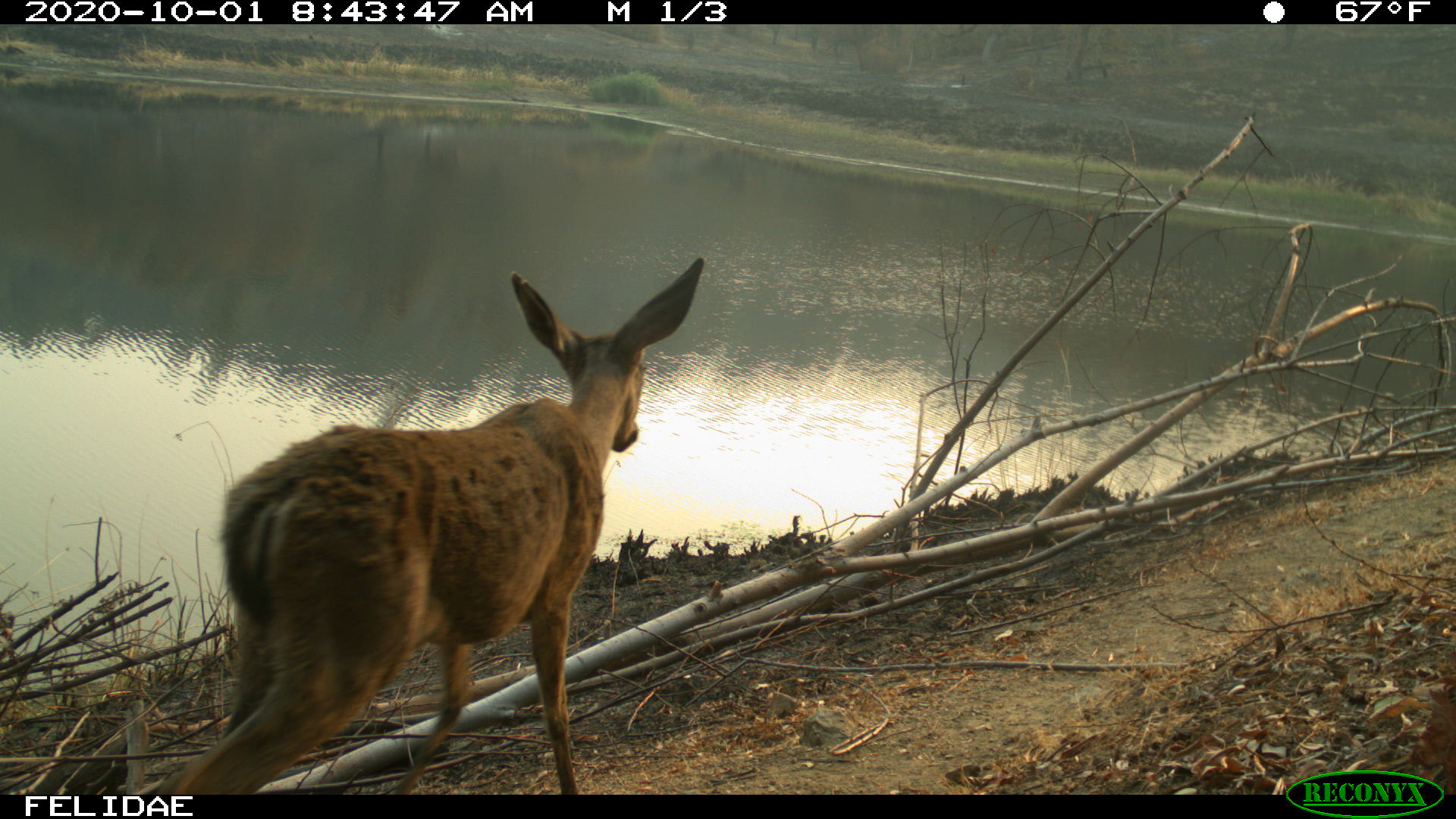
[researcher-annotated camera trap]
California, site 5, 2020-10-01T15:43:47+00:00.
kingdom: Animalia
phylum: Chordata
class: Mammalia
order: Artiodactyla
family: Cervidae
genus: Odocoileus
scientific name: Odocoileus hemionus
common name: mule deer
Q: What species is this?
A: Mule deer (Odocoileus hemionus).